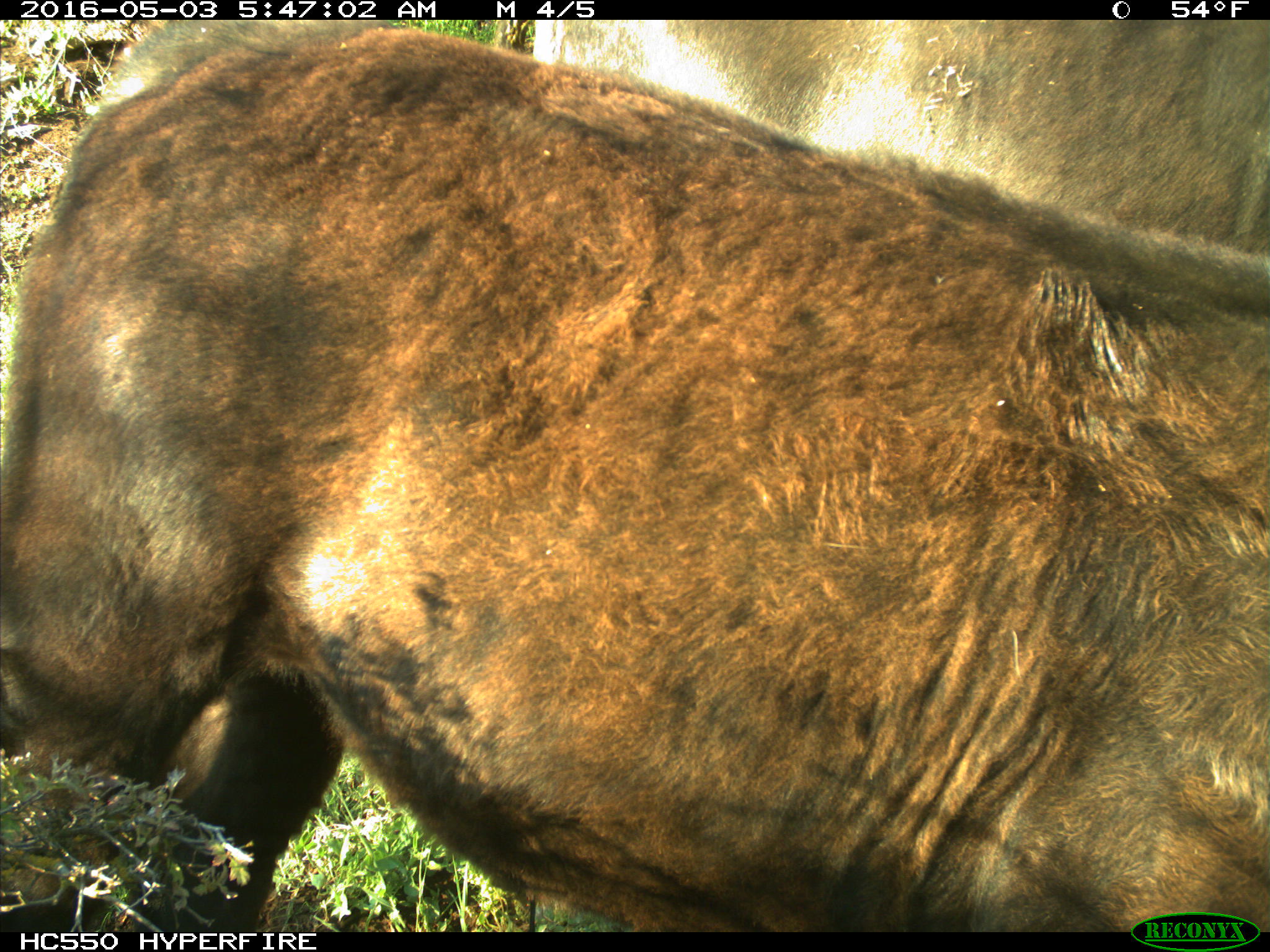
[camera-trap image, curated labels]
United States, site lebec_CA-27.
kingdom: Animalia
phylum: Chordata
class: Mammalia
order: Artiodactyla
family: Bovidae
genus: Bos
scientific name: Bos taurus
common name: domestic cow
Bos taurus (domestic cow).